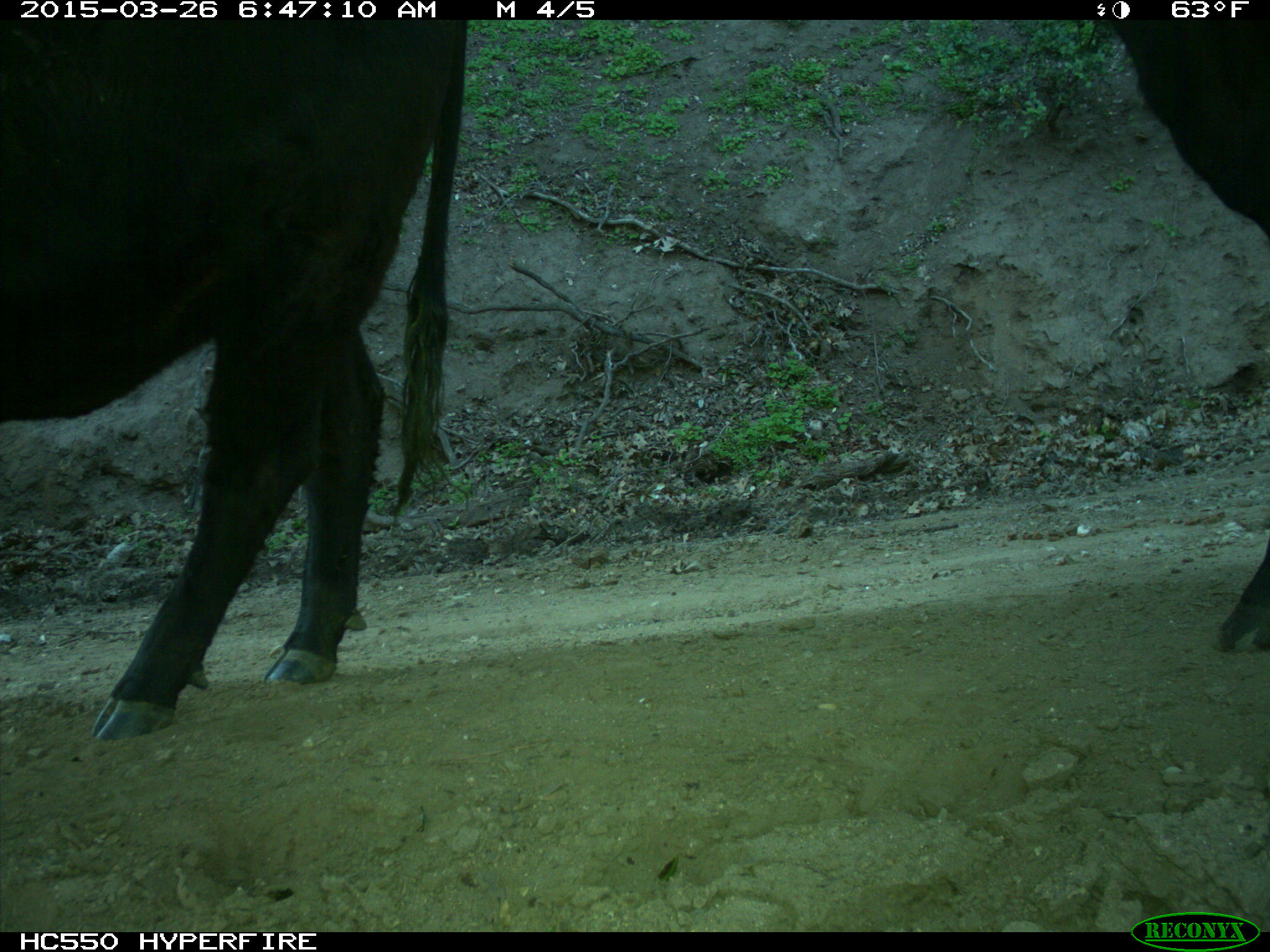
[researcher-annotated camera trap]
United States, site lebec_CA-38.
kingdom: Animalia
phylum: Chordata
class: Mammalia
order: Artiodactyla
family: Bovidae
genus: Bos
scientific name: Bos taurus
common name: domestic cow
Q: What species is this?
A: Bos taurus (domestic cow).